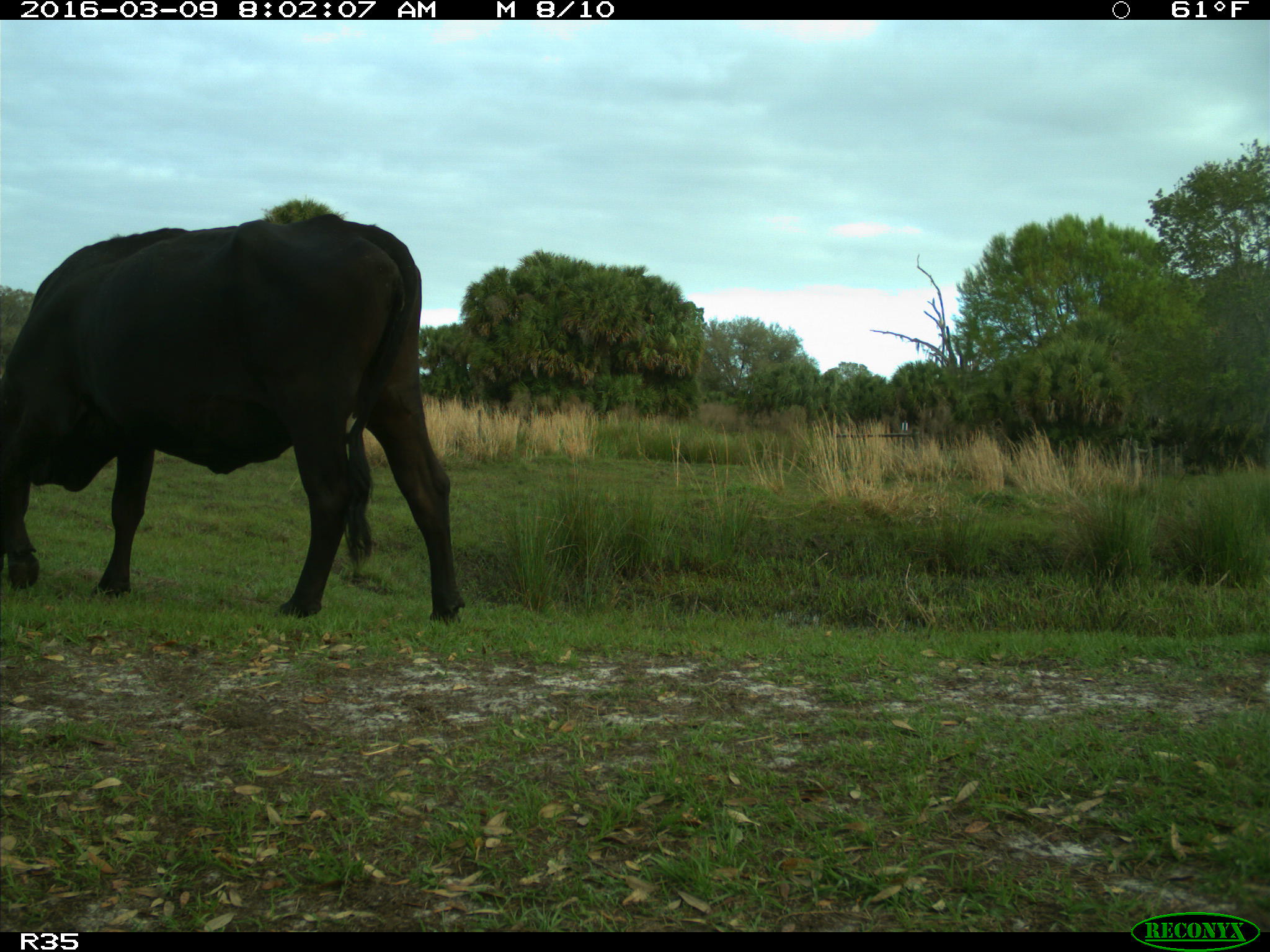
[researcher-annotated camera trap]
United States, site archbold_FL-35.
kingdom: Animalia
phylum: Chordata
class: Mammalia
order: Artiodactyla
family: Bovidae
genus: Bos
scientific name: Bos taurus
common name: domestic cow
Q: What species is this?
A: Bos taurus (domestic cow).